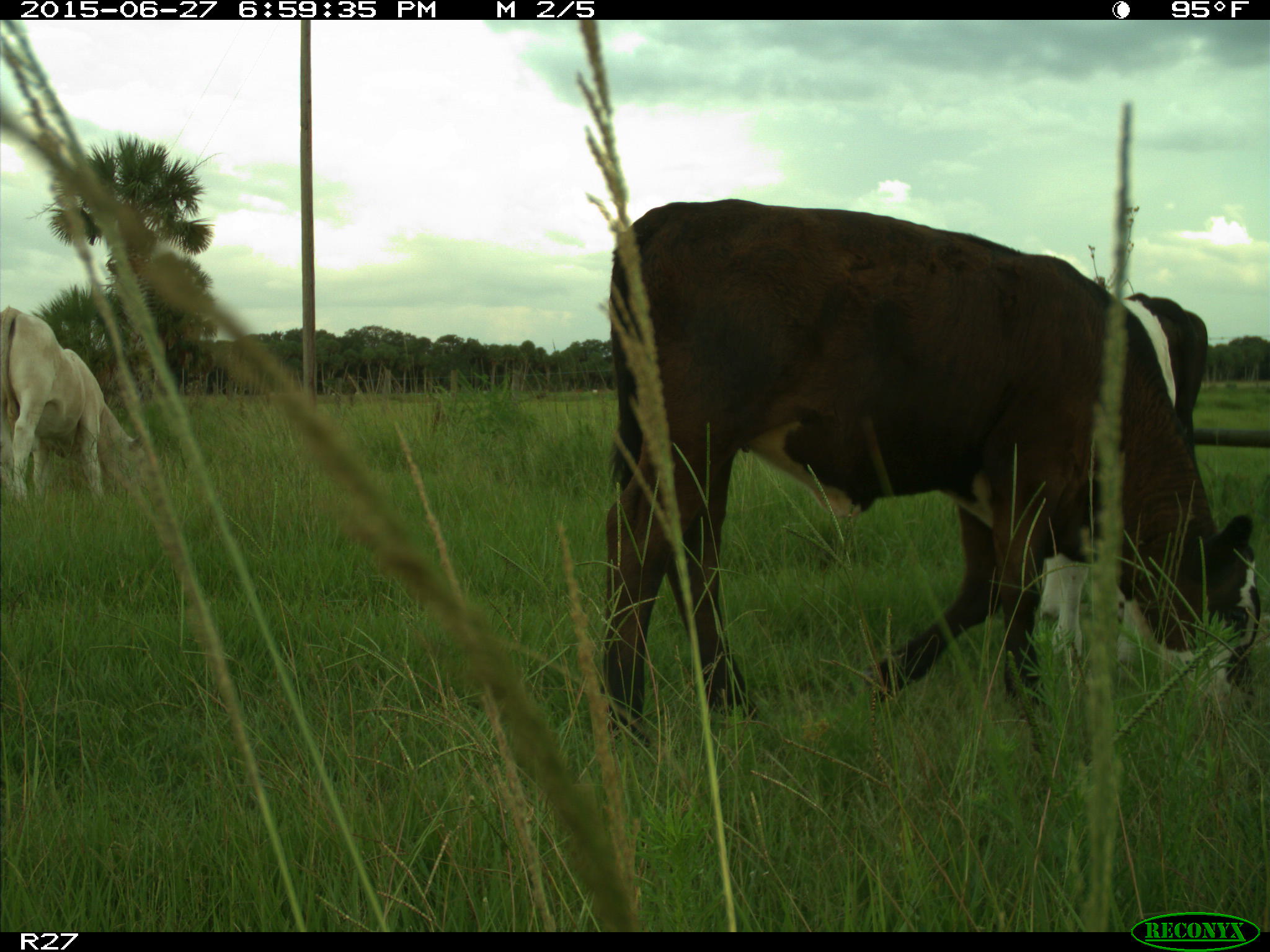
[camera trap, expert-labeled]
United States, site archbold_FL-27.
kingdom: Animalia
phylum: Chordata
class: Mammalia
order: Artiodactyla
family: Bovidae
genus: Bos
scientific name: Bos taurus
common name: domestic cow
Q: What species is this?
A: Bos taurus (domestic cow).